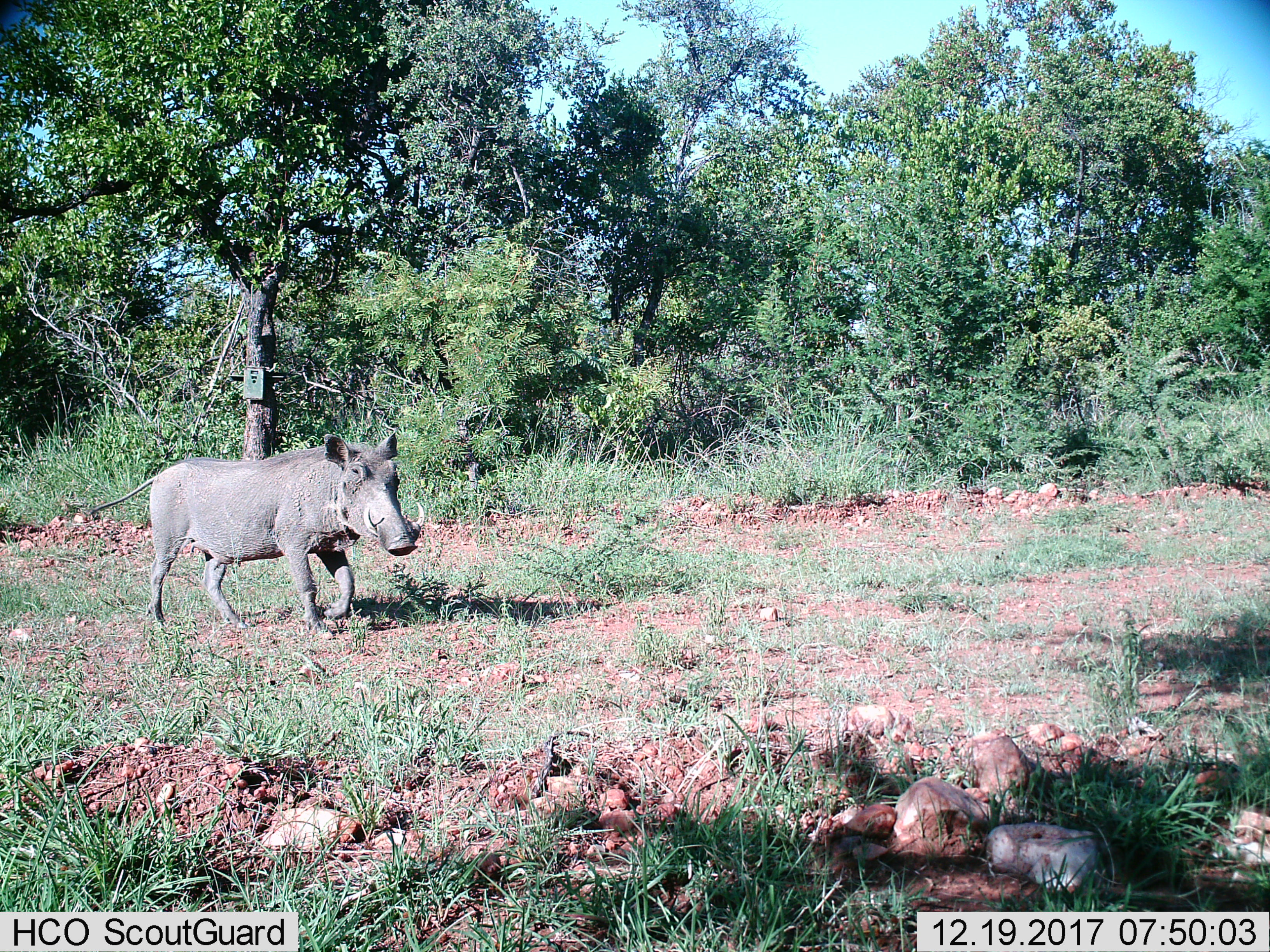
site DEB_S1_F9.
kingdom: Animalia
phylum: Chordata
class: Mammalia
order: Artiodactyla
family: Suidae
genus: Phacochoerus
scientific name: Phacochoerus africanus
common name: warthog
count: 1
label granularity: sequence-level